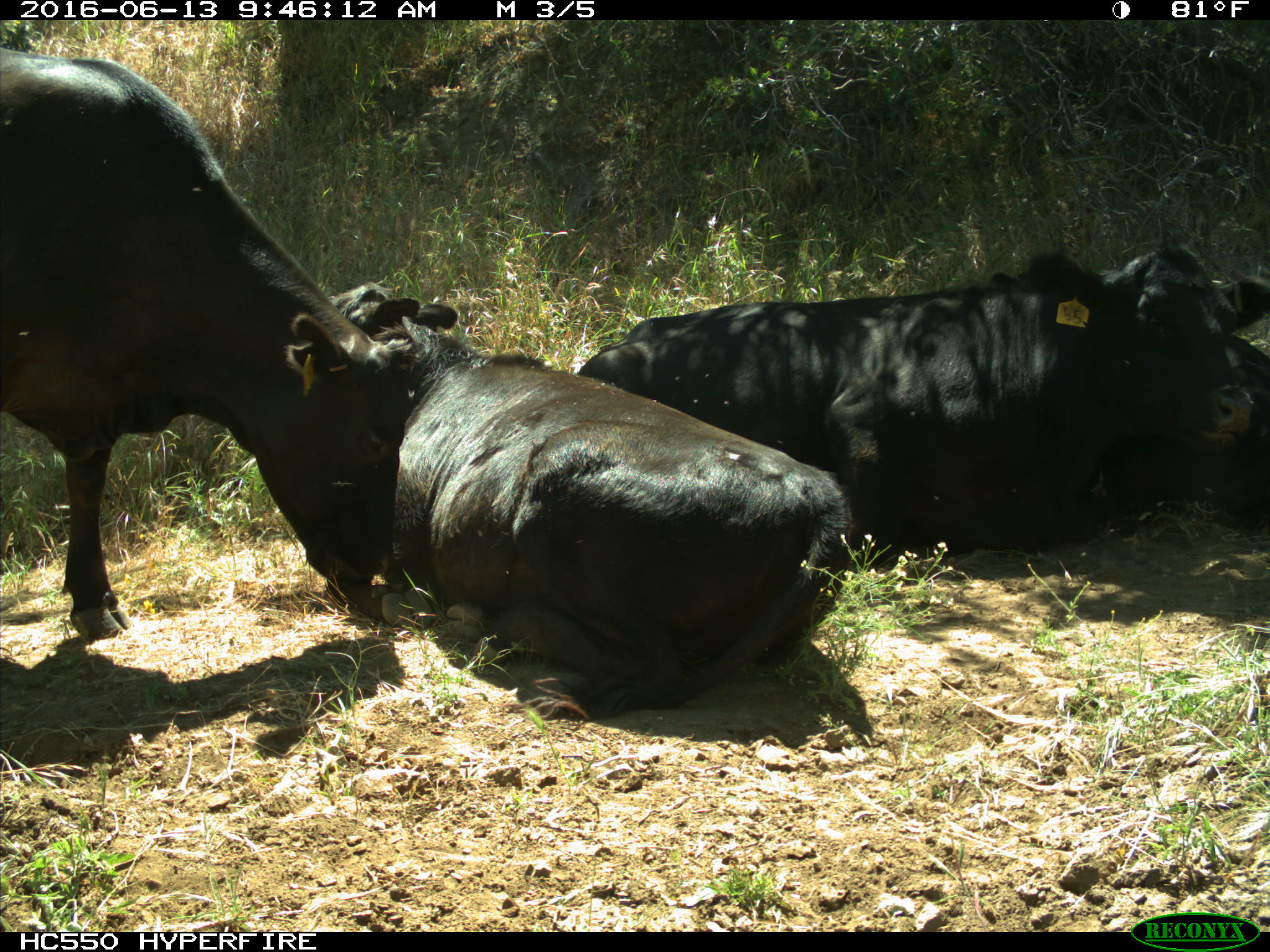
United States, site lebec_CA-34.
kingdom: Animalia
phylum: Chordata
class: Mammalia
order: Artiodactyla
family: Bovidae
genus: Bos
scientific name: Bos taurus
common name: domestic cow